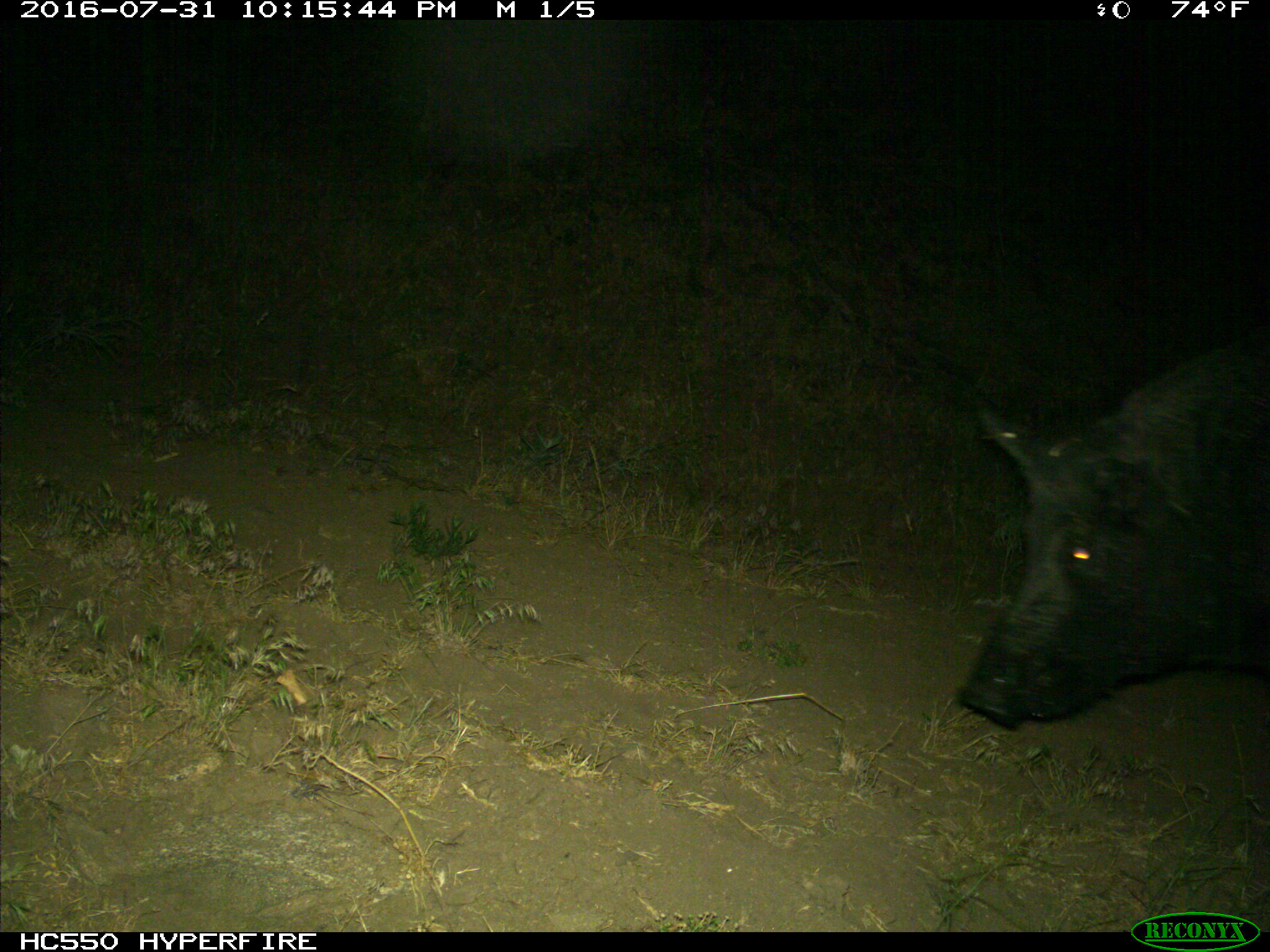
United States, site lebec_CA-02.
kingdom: Animalia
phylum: Chordata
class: Mammalia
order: Artiodactyla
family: Suidae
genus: Sus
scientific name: Sus scrofa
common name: wild boar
Sus scrofa (wild boar).